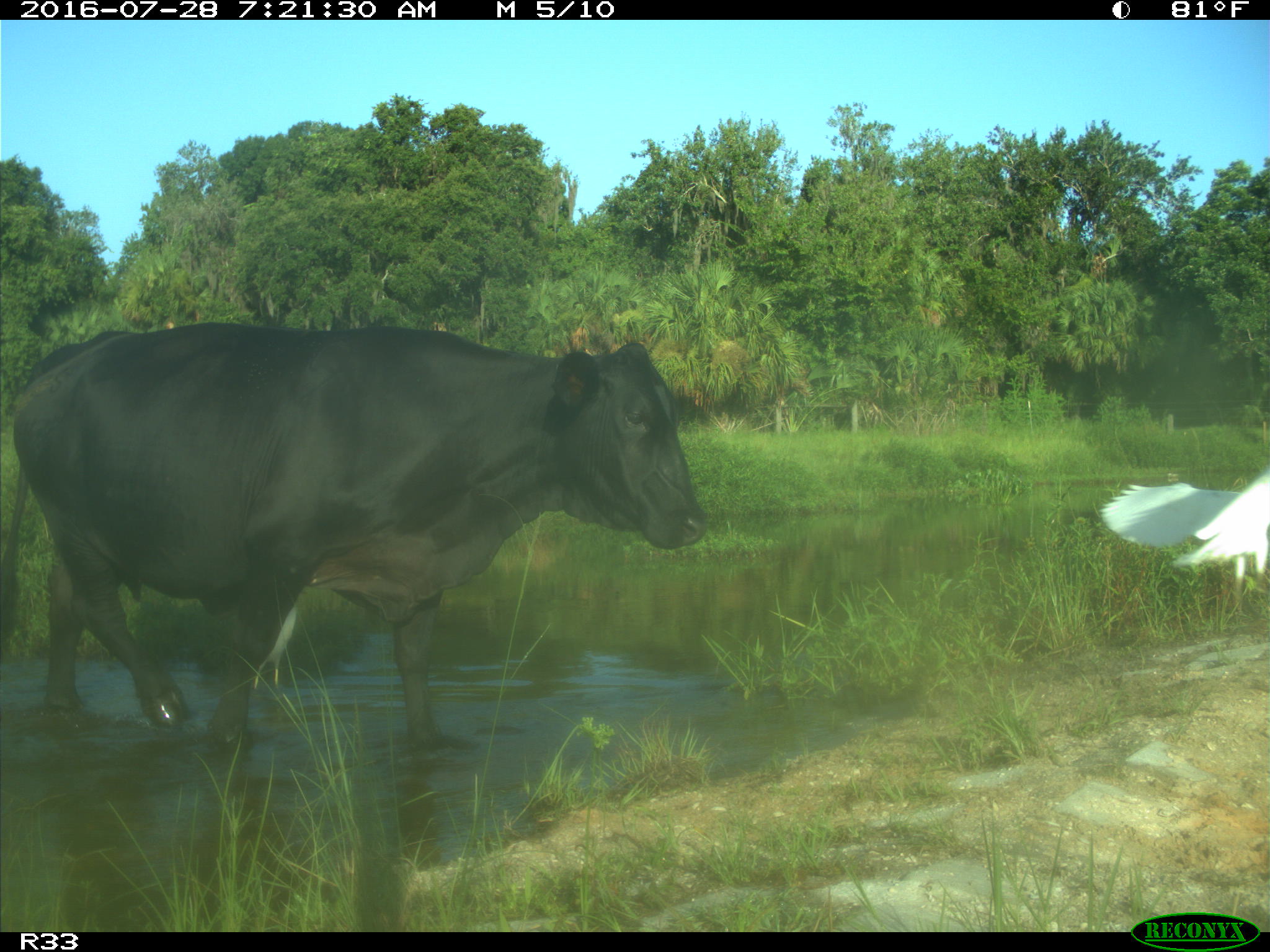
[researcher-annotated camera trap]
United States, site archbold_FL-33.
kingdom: Animalia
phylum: Chordata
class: Mammalia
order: Artiodactyla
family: Bovidae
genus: Bos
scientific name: Bos taurus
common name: domestic cow